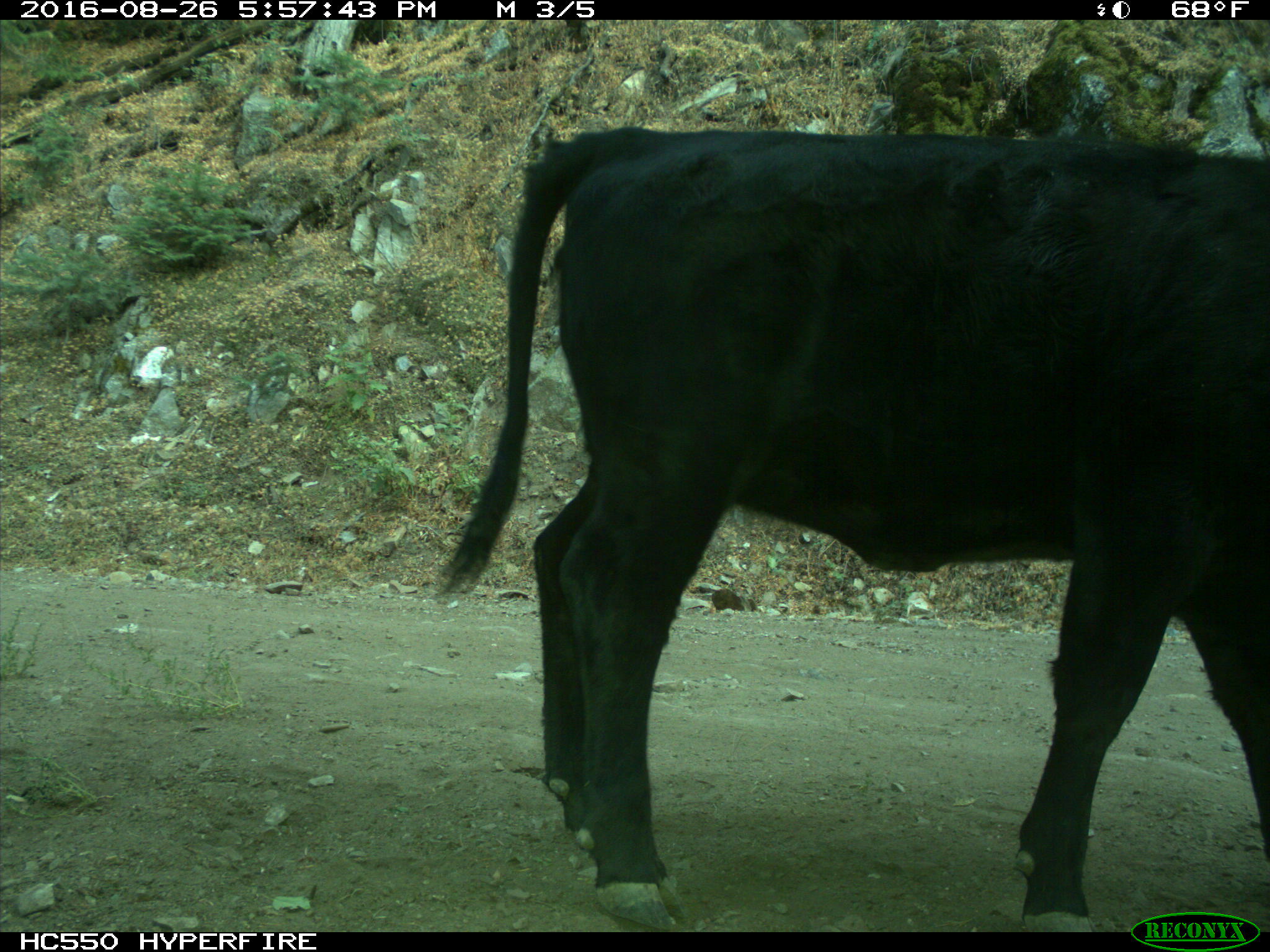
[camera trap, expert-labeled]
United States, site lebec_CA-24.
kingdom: Animalia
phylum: Chordata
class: Mammalia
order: Artiodactyla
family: Bovidae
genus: Bos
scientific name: Bos taurus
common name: domestic cow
Bos taurus (domestic cow).